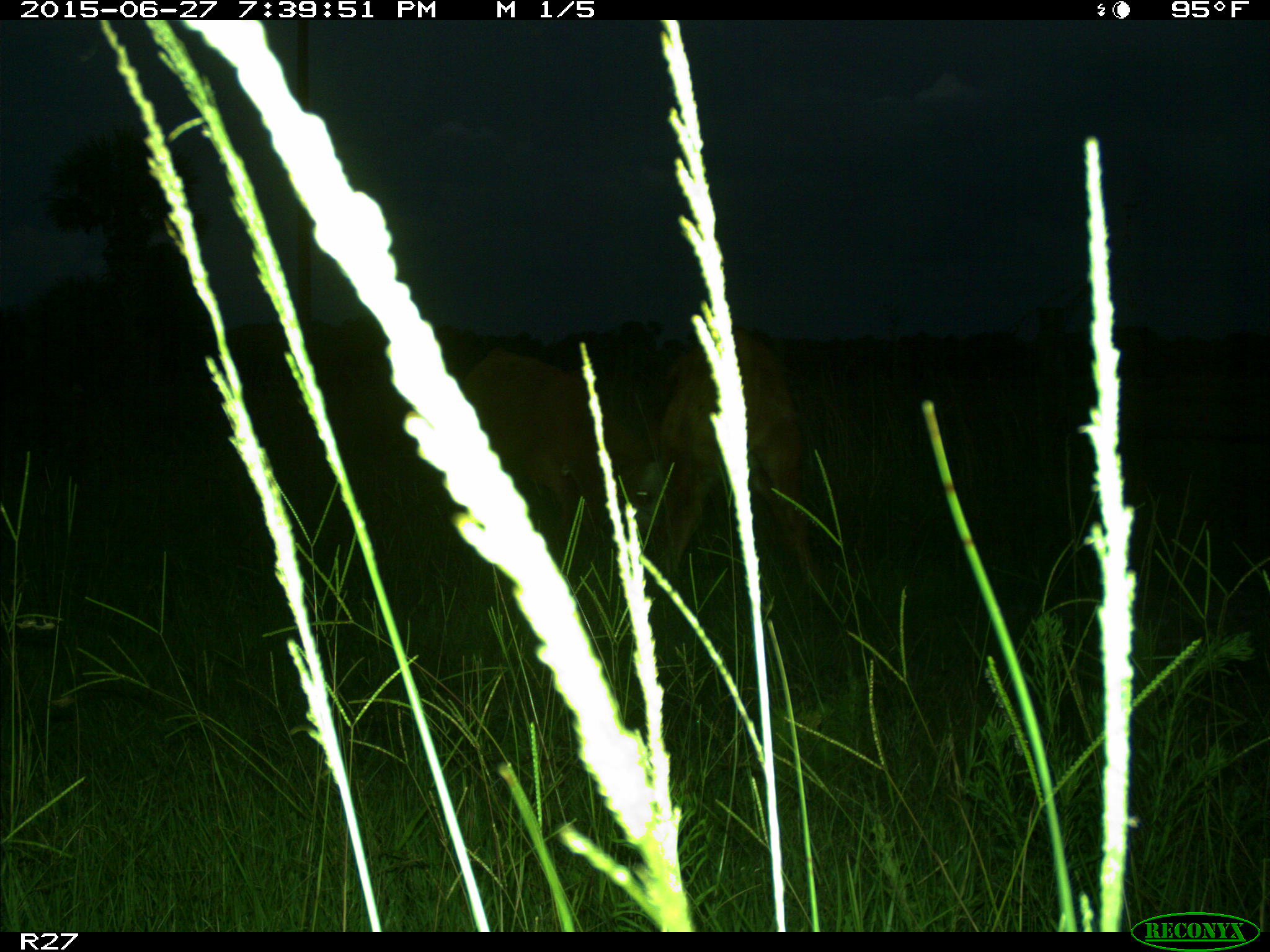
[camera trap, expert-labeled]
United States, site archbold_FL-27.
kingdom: Animalia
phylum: Chordata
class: Mammalia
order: Artiodactyla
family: Bovidae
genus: Bos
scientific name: Bos taurus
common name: domestic cow